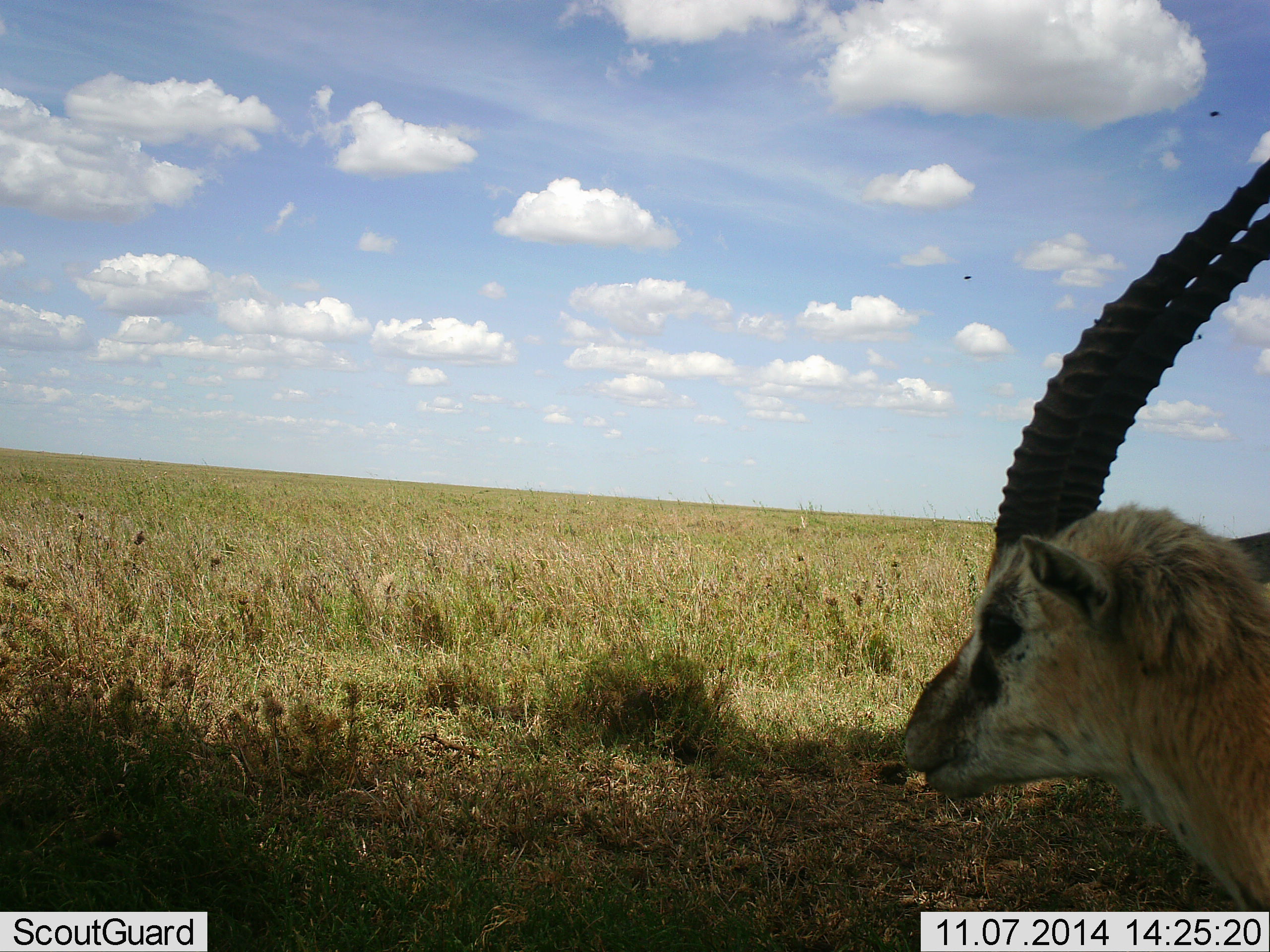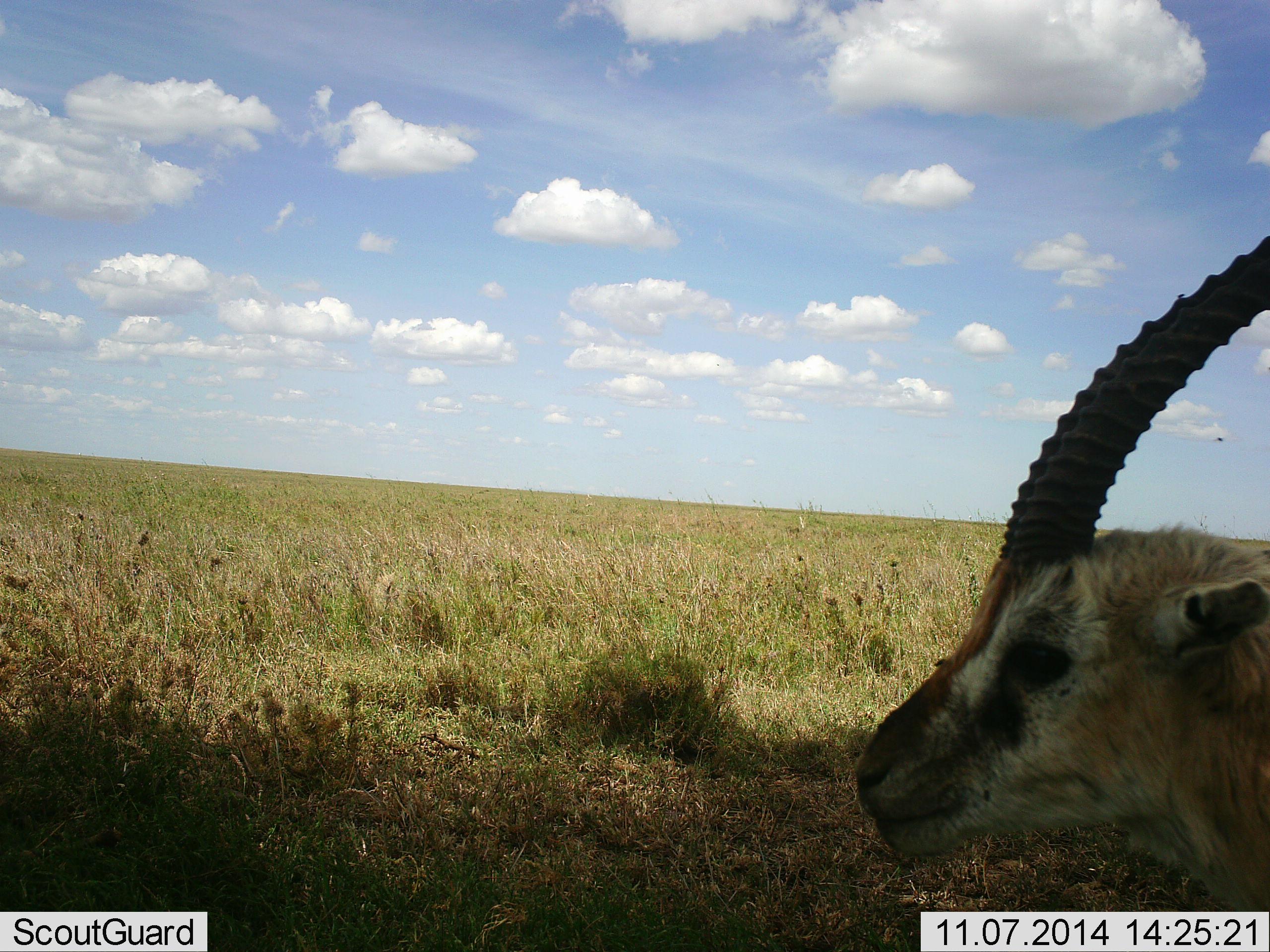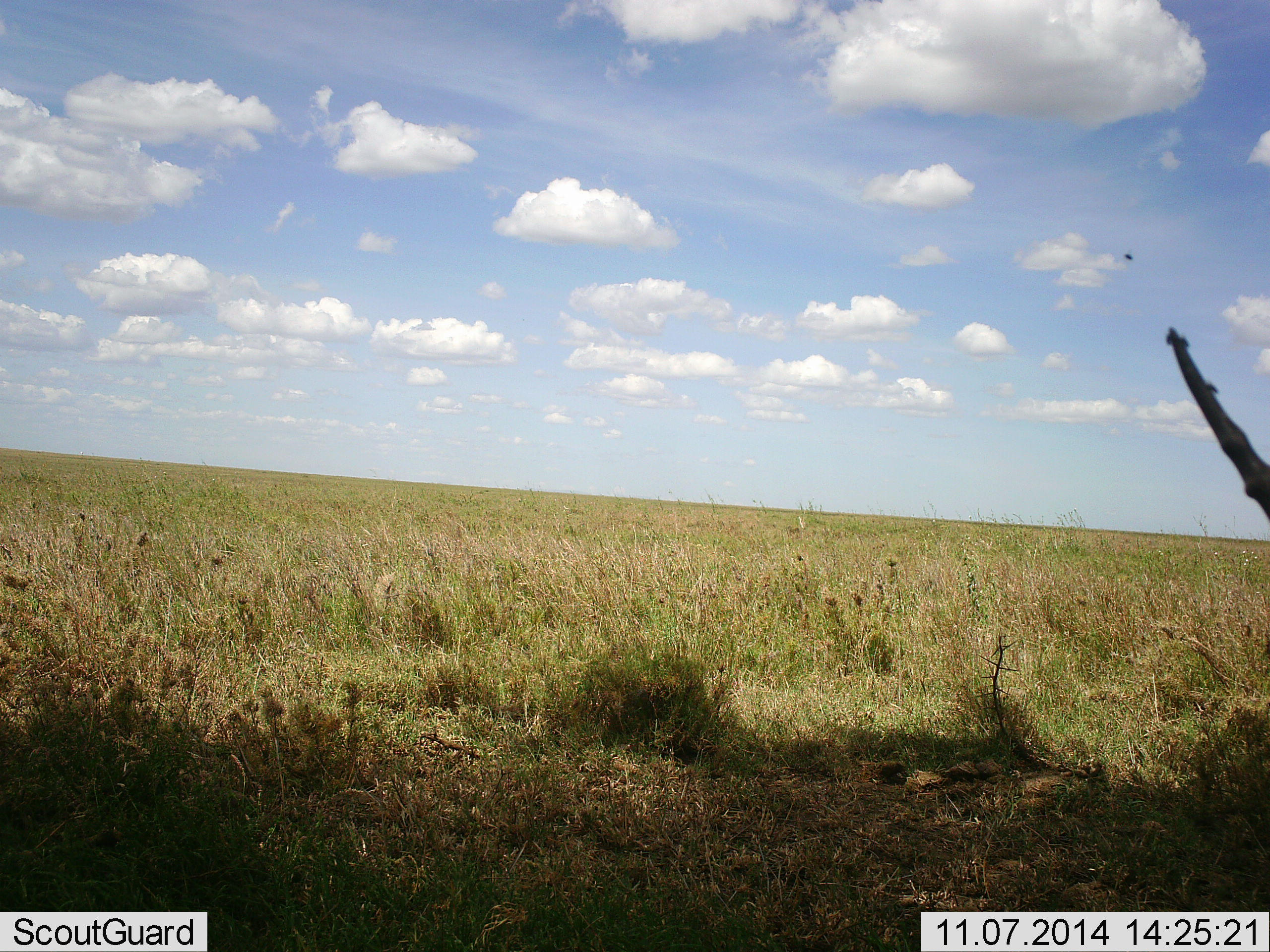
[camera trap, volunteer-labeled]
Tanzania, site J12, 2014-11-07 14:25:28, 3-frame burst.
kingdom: Animalia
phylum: Chordata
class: Mammalia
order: Artiodactyla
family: Bovidae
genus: Eudorcas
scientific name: Eudorcas thomsonii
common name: thomson's gazelle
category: gazellethomsons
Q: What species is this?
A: Gazellethomsons (thomson's gazelle) (Eudorcas thomsonii).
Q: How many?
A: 1.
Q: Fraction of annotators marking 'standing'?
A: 70%.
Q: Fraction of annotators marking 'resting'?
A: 20%.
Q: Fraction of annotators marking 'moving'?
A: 10%.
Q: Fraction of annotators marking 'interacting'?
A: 10%.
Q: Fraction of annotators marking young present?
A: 0%.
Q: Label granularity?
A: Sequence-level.